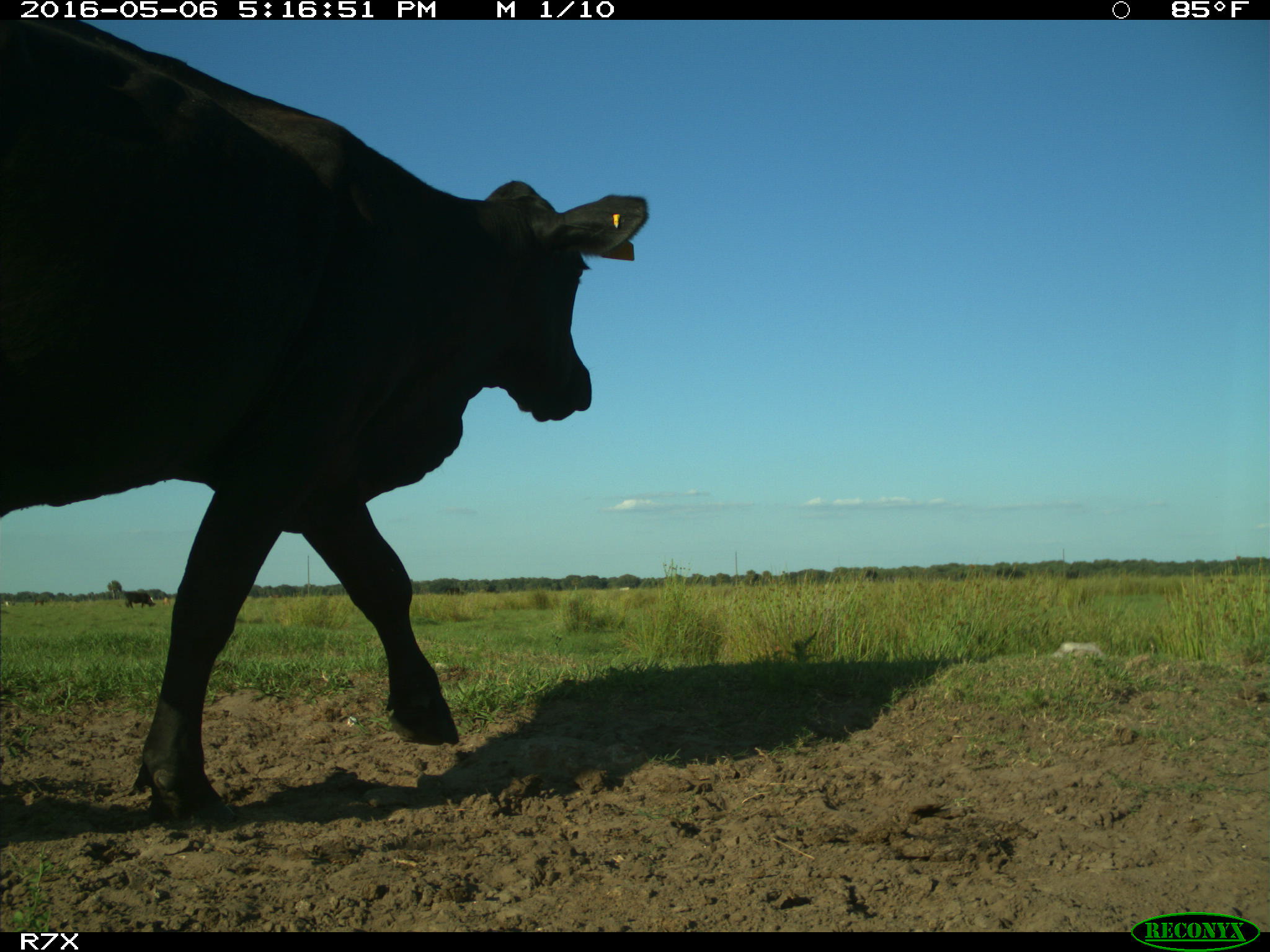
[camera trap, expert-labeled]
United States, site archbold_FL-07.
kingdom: Animalia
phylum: Chordata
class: Mammalia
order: Artiodactyla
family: Bovidae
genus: Bos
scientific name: Bos taurus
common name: domestic cow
Bos taurus (domestic cow).